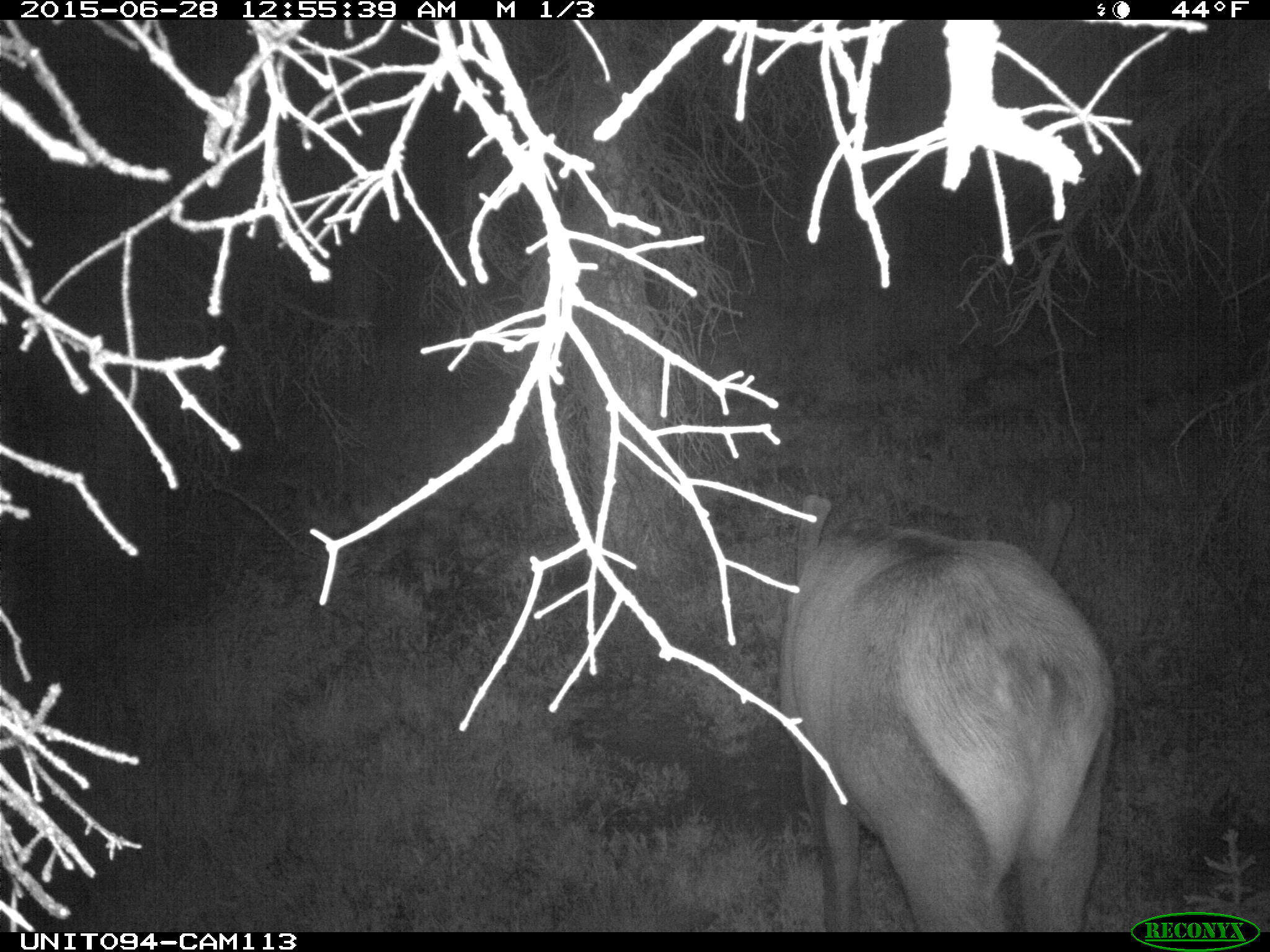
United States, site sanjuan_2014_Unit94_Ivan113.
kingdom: Animalia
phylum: Chordata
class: Mammalia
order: Artiodactyla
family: Cervidae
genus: Cervus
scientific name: Cervus elaphus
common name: red deer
Cervus elaphus (red deer).